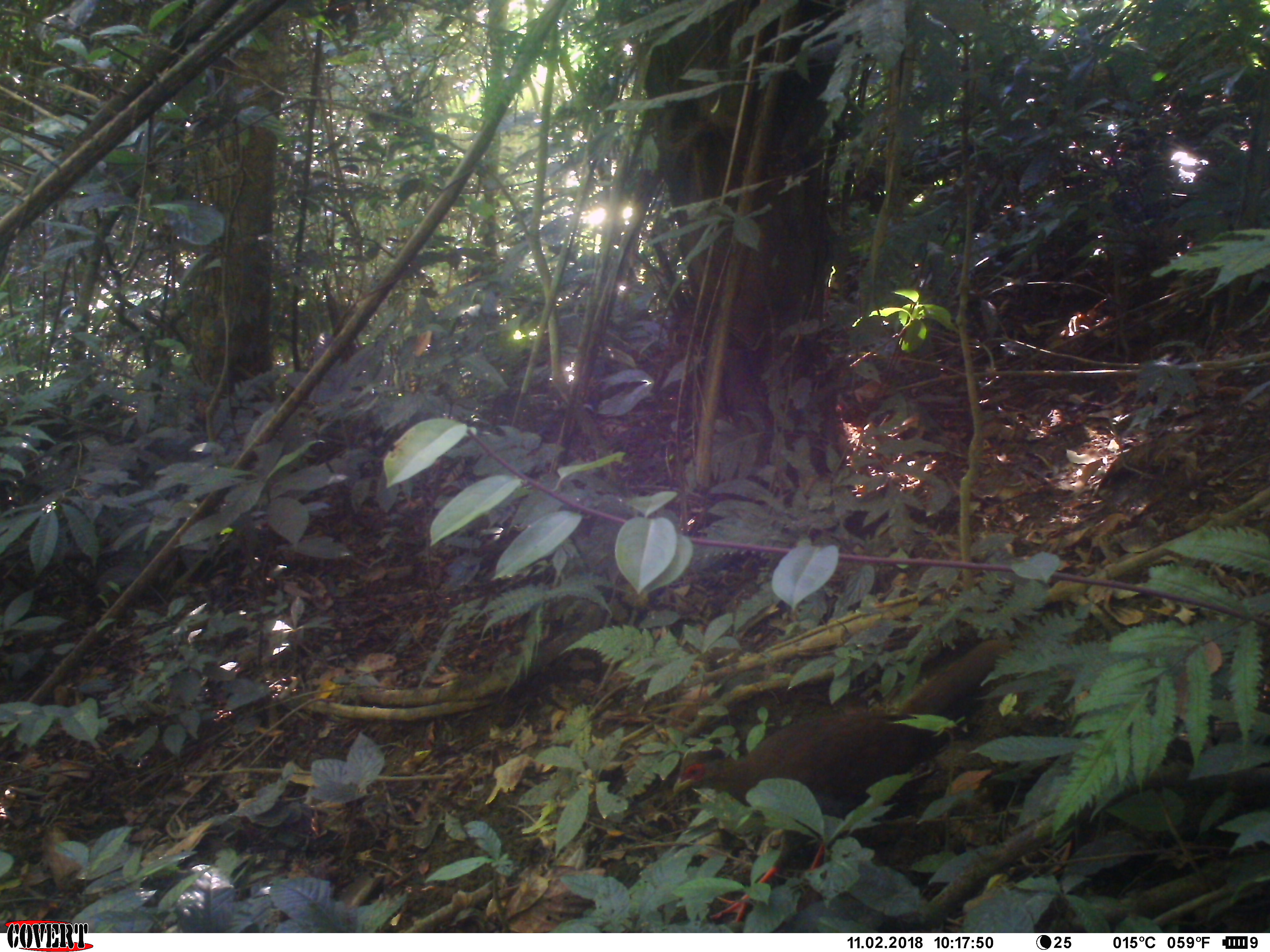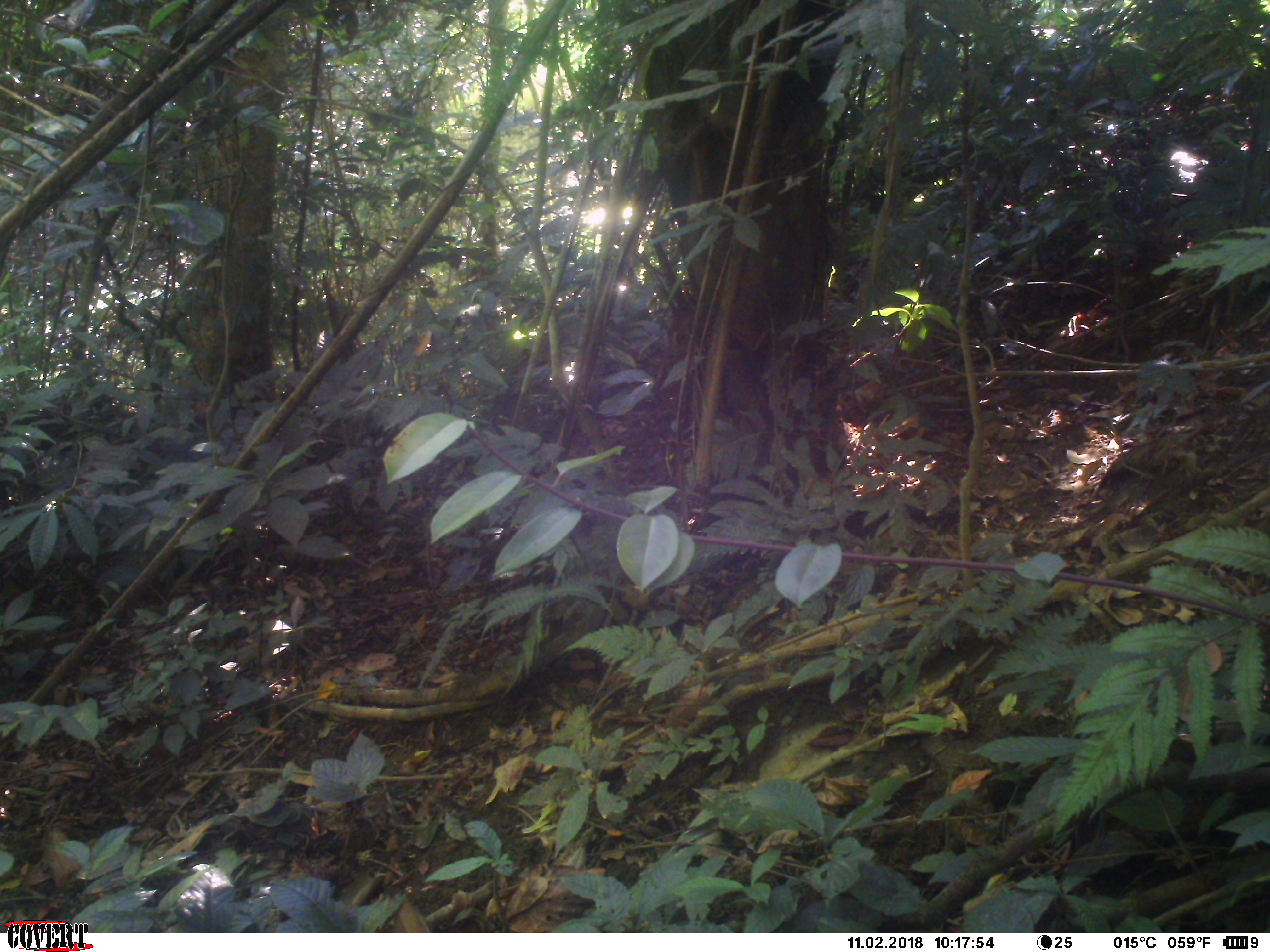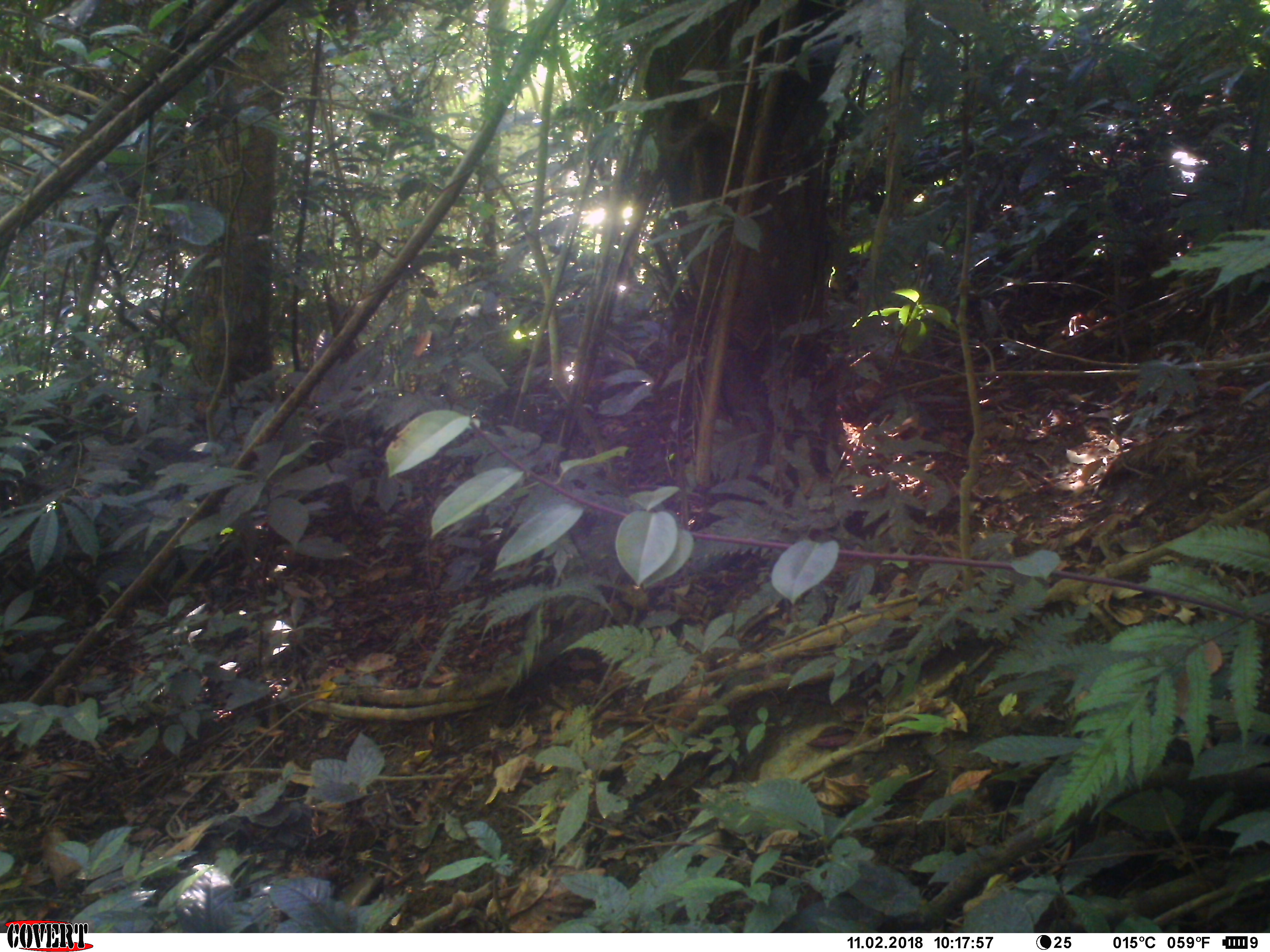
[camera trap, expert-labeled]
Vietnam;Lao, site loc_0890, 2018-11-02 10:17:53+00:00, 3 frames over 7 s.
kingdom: Animalia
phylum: Chordata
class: Aves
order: Galliformes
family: Phasianidae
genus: Lophura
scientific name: Lophura nycthemera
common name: silver pheasant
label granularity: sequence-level